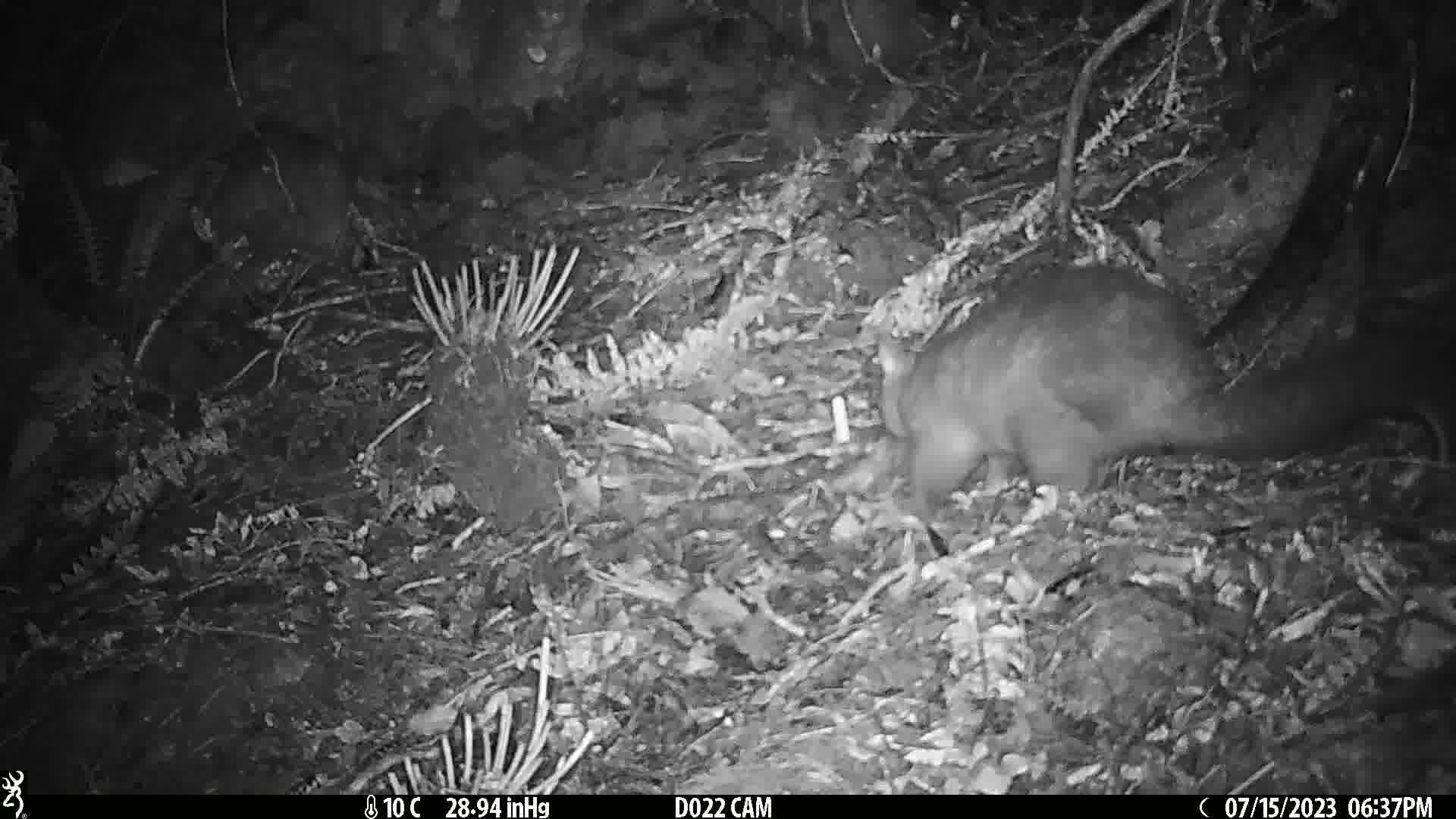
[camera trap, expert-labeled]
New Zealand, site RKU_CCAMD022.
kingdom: Animalia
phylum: Chordata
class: Mammalia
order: Diprotodontia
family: Phalangeridae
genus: Trichosurus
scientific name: Trichosurus vulpecula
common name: common brushtail possum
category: possum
Possum (common brushtail possum) (Trichosurus vulpecula).